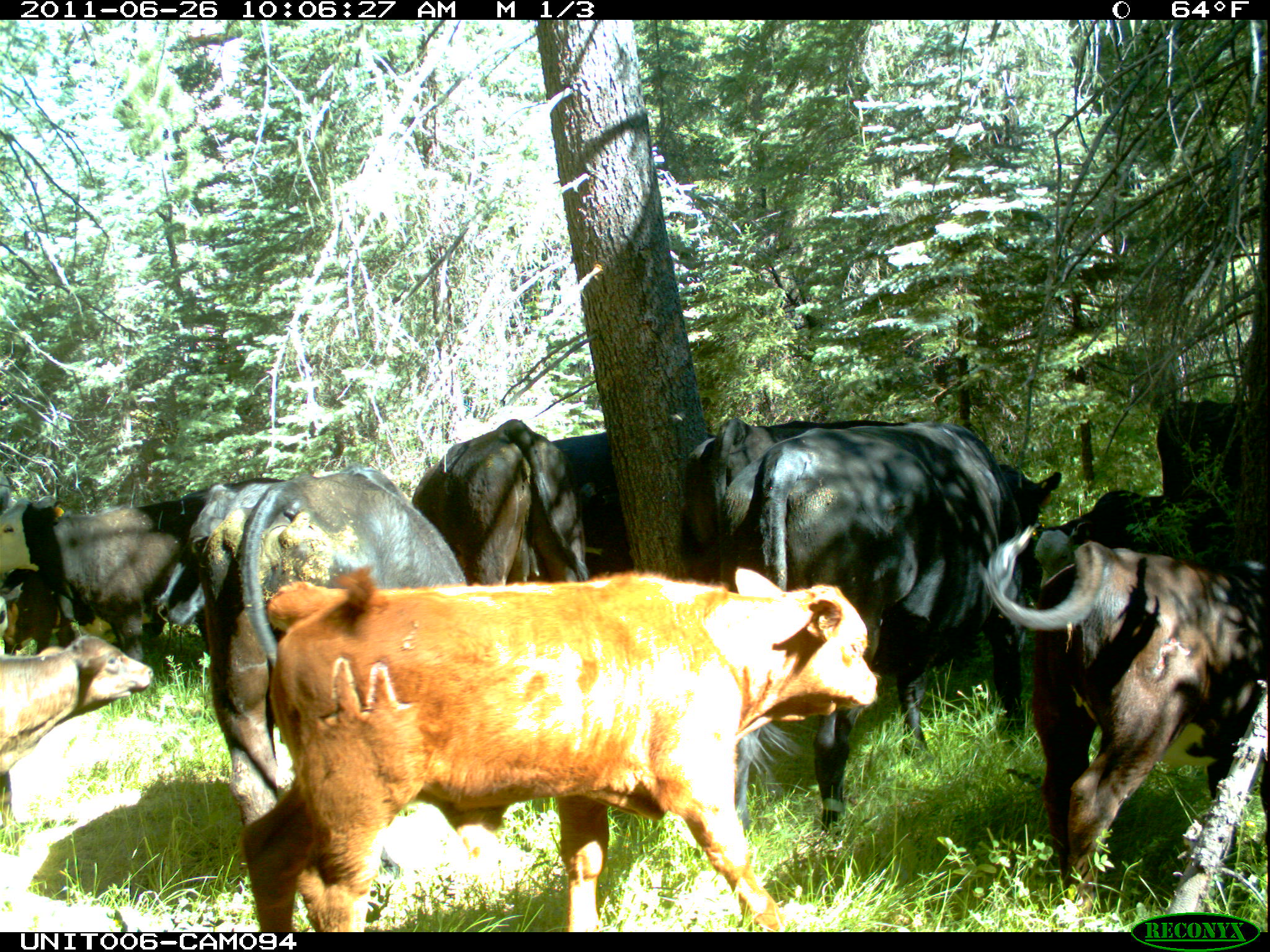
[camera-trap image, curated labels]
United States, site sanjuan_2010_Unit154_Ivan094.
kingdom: Animalia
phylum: Chordata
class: Mammalia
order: Artiodactyla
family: Bovidae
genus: Bos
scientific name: Bos taurus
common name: domestic cow